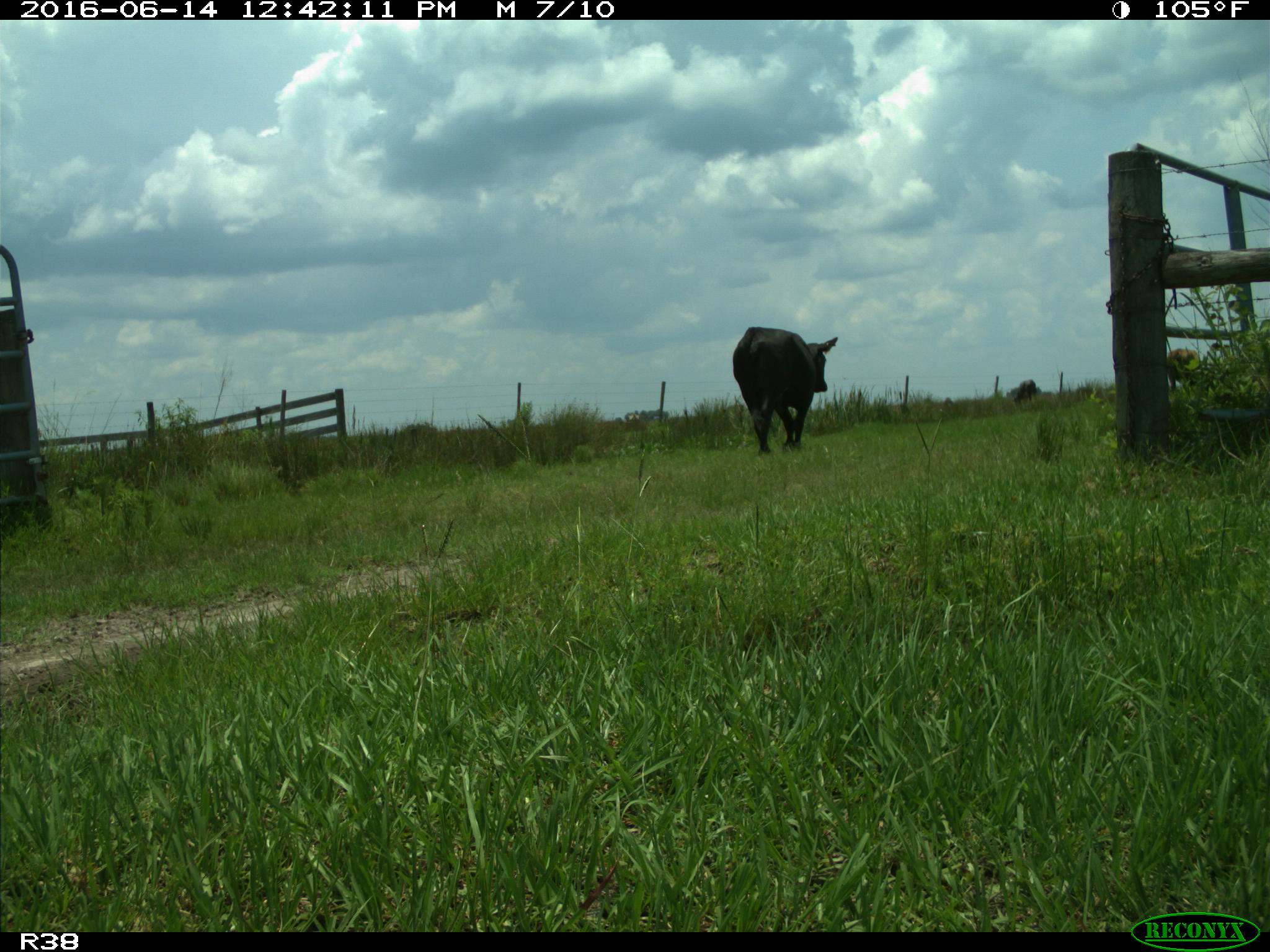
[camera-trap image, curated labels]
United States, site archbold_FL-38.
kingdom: Animalia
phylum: Chordata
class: Mammalia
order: Artiodactyla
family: Bovidae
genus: Bos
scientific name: Bos taurus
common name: domestic cow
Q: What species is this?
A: Bos taurus (domestic cow).